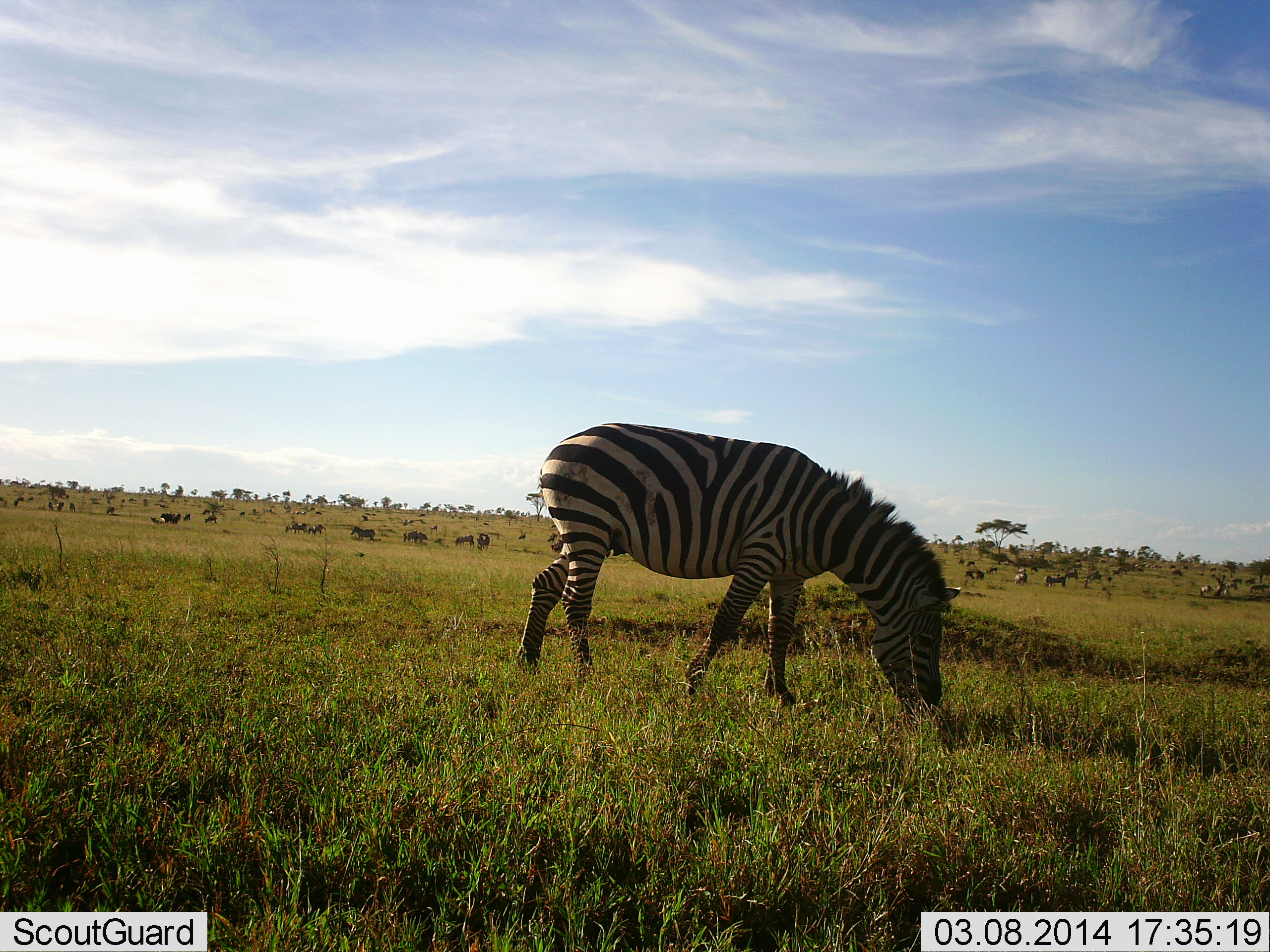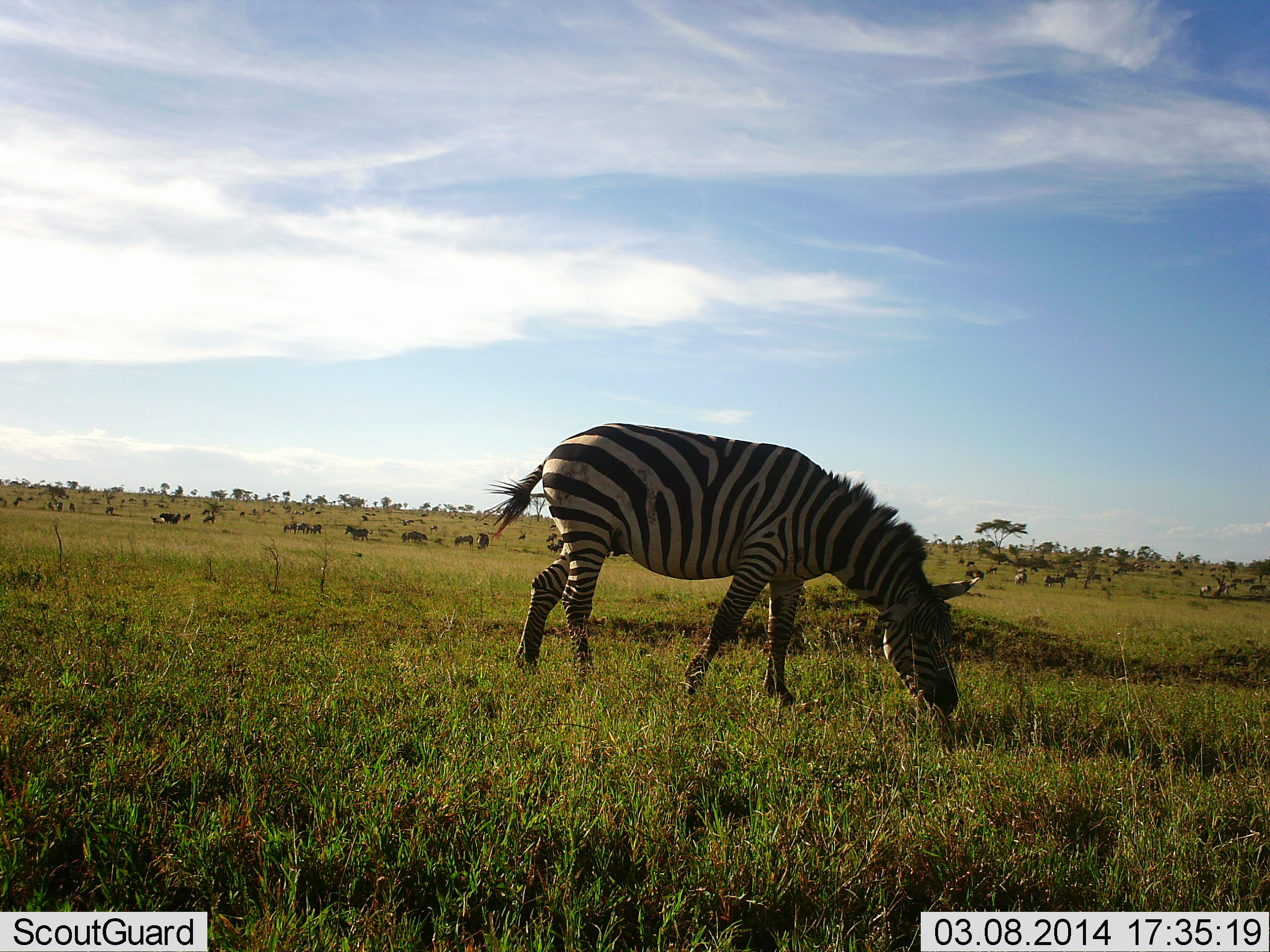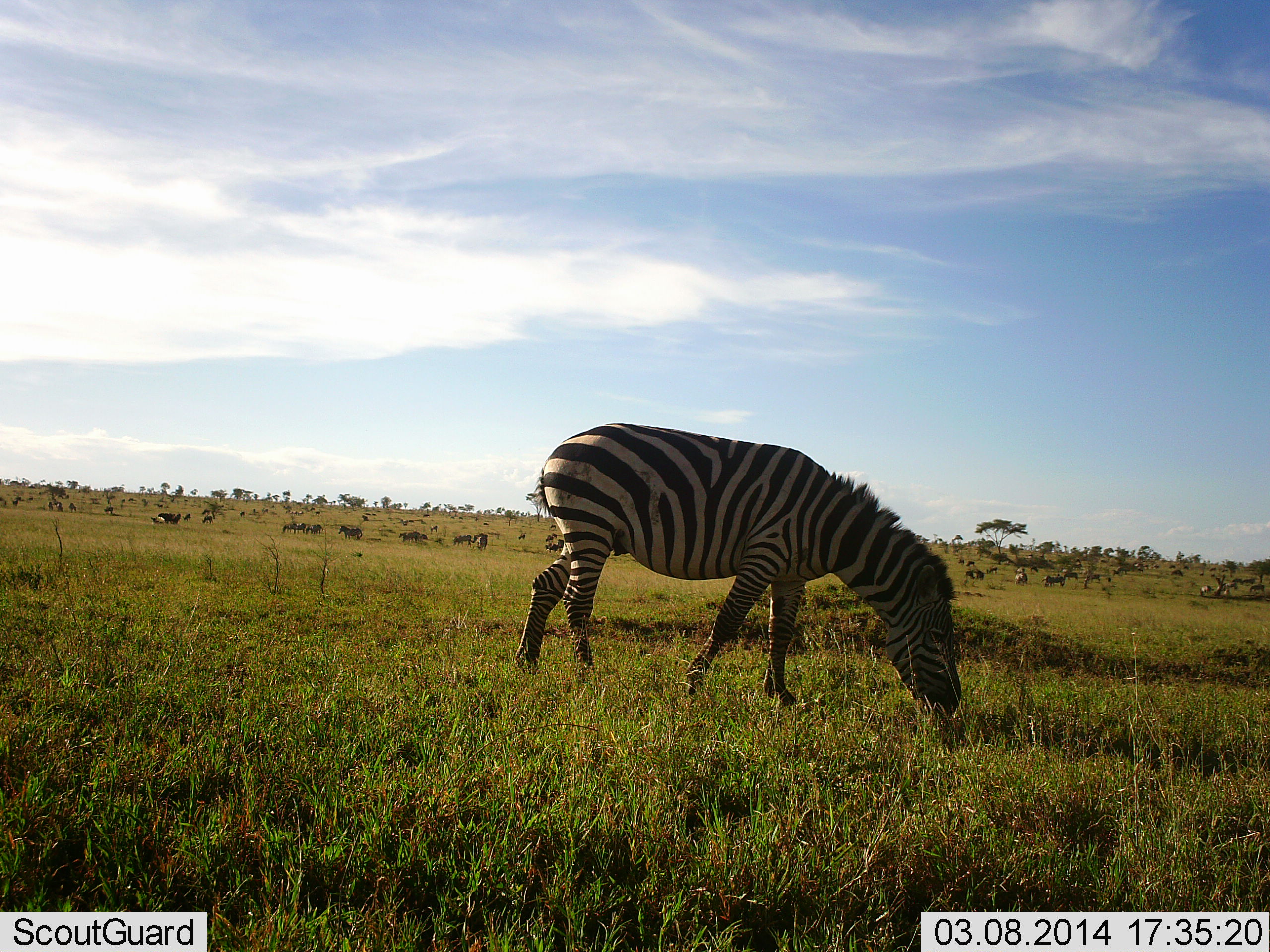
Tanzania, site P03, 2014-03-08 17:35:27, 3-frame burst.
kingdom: Animalia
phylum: Chordata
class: Mammalia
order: Perissodactyla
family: Equidae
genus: Equus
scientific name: Equus quagga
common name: plains zebra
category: zebra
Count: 1.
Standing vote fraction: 30%.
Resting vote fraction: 5%.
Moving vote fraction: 25%.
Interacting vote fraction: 2%.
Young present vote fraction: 0%.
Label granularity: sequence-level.